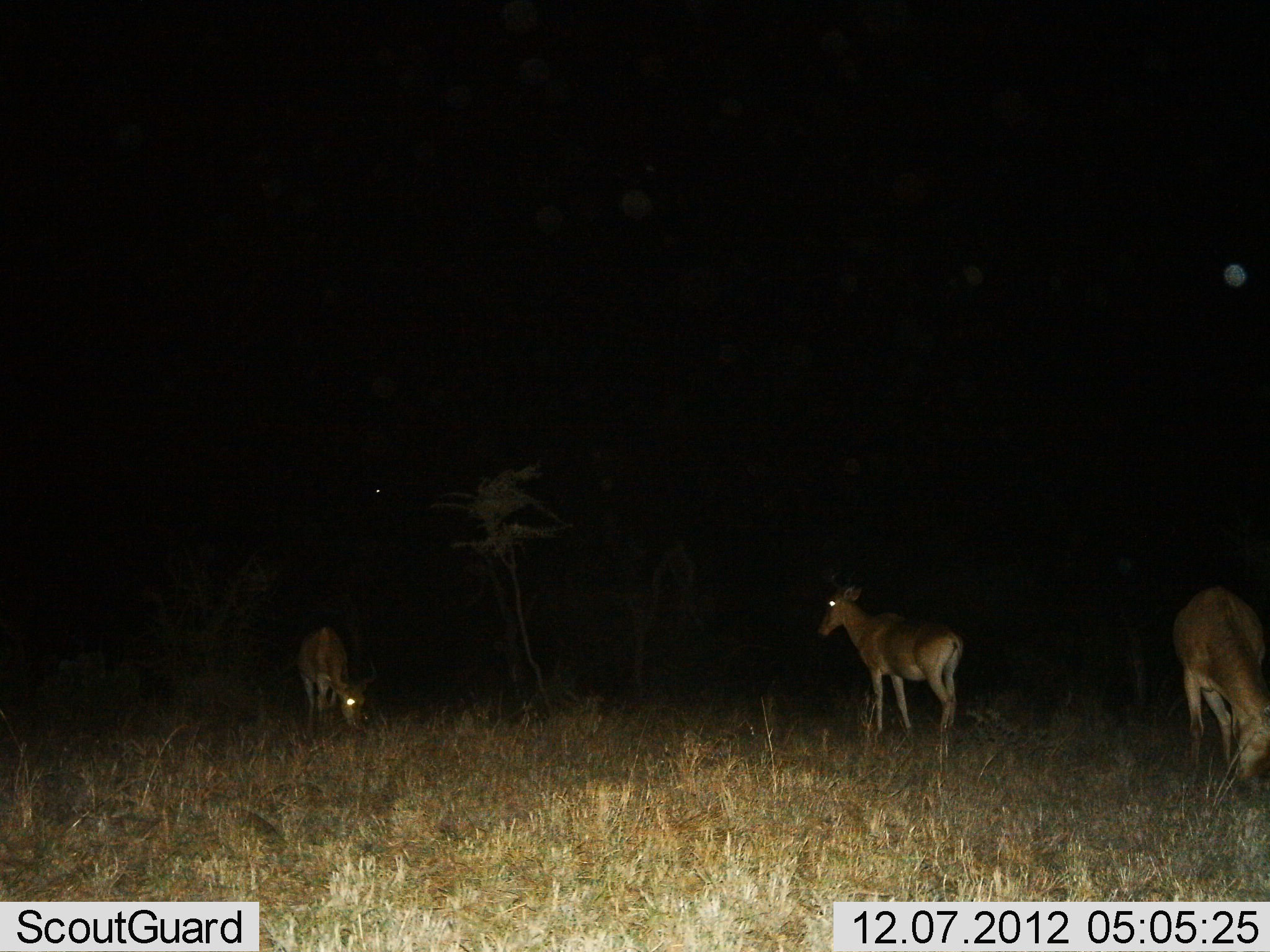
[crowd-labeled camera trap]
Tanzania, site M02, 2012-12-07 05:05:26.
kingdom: Animalia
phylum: Chordata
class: Mammalia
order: Artiodactyla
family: Bovidae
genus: Alcelaphus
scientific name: Alcelaphus buselaphus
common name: hartebeest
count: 3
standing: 84%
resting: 0%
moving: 11%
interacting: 0%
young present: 0%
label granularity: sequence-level